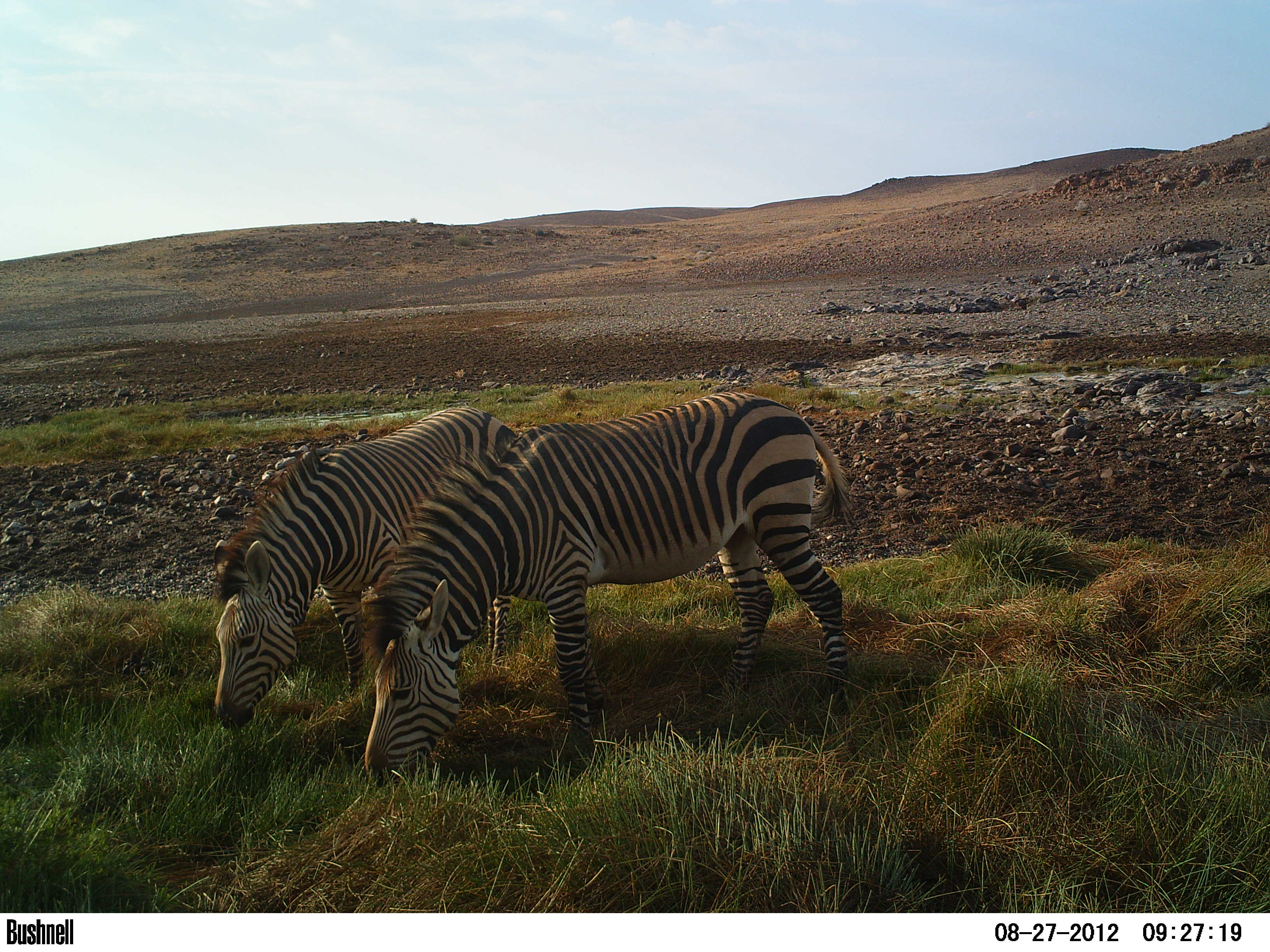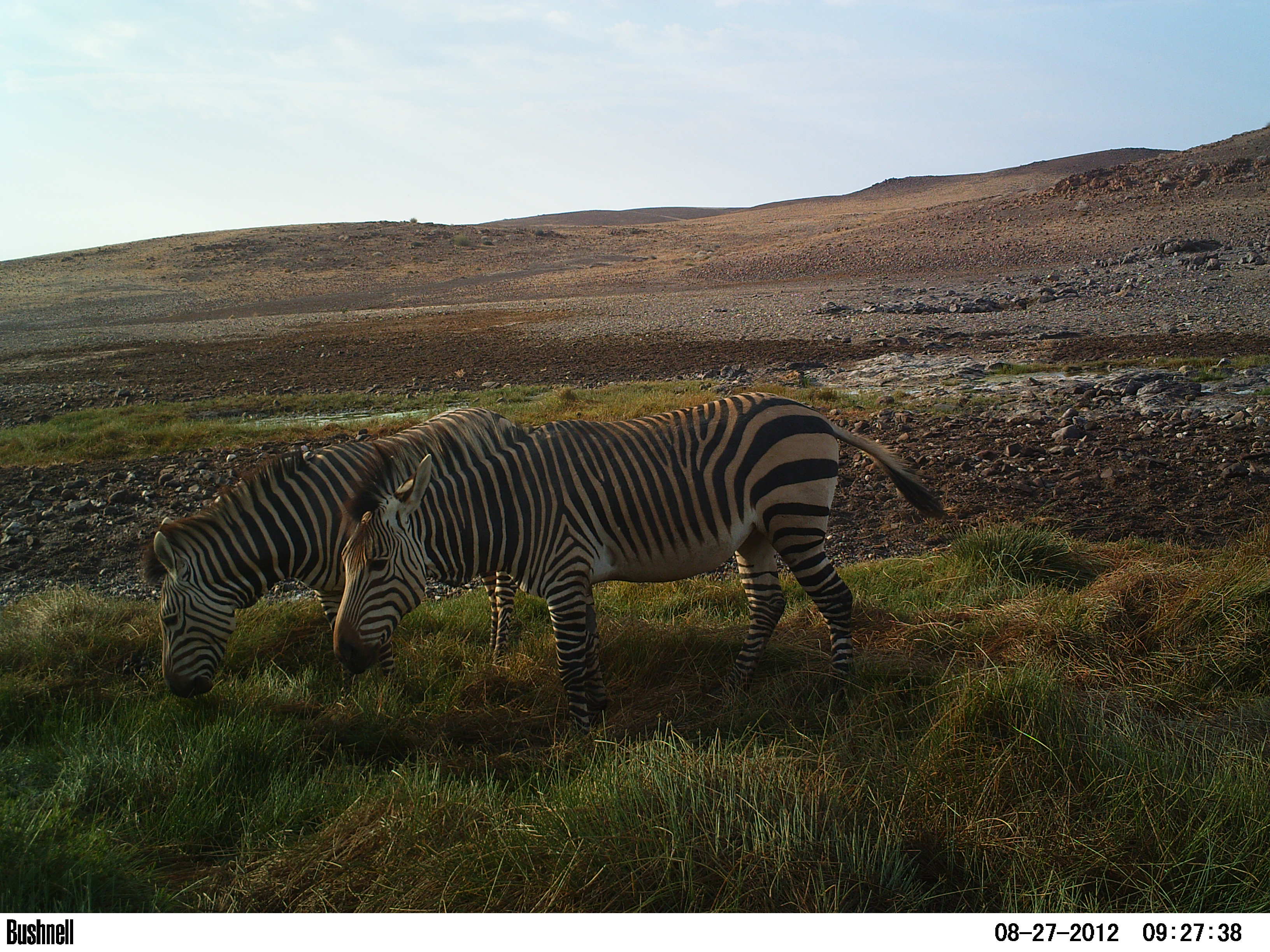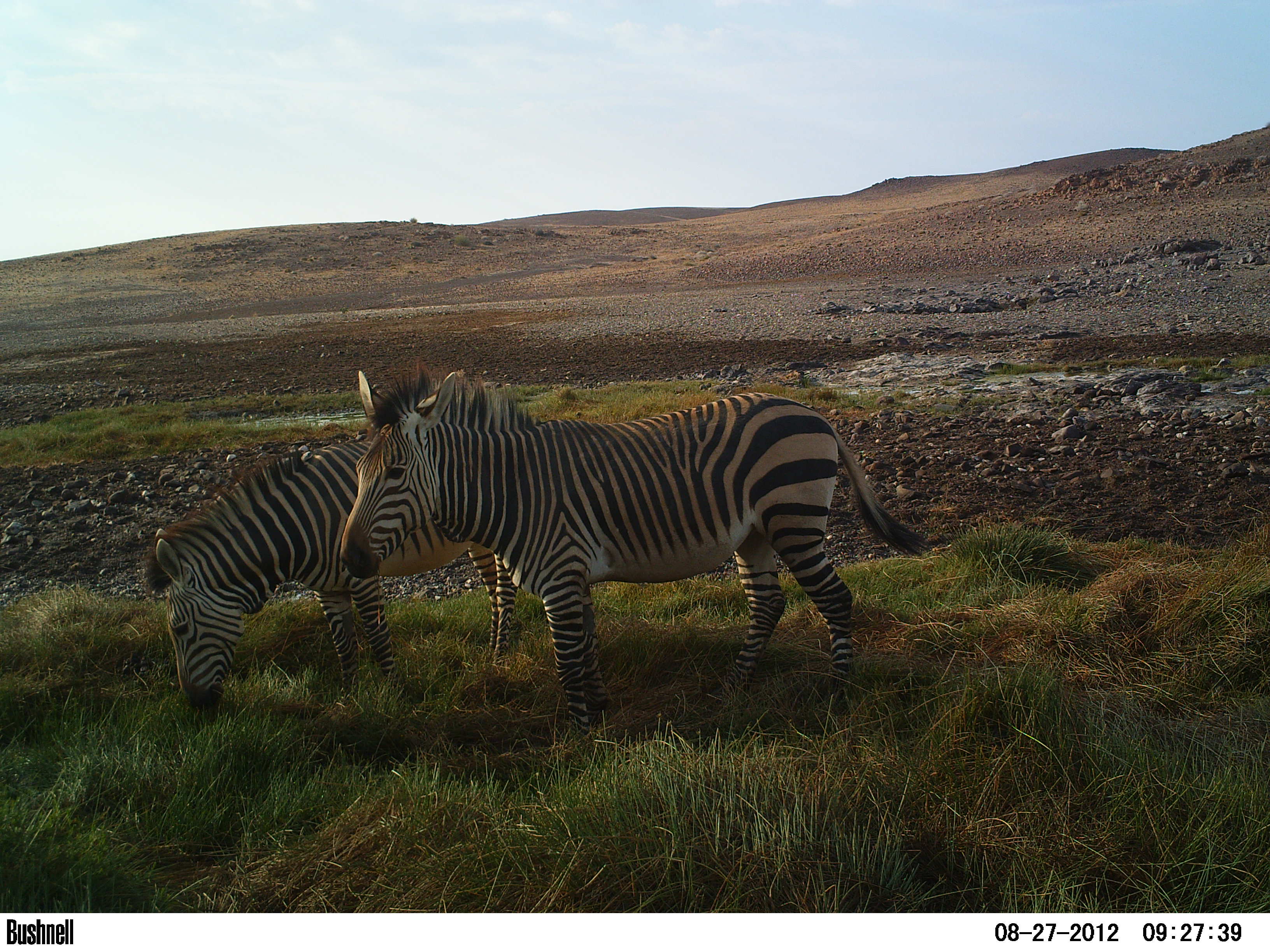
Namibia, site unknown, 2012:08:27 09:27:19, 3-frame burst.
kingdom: Animalia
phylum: Chordata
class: Mammalia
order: Perissodactyla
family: Equidae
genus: Equus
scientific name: Equus zebra hartmannae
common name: hartmann's mountain zebra